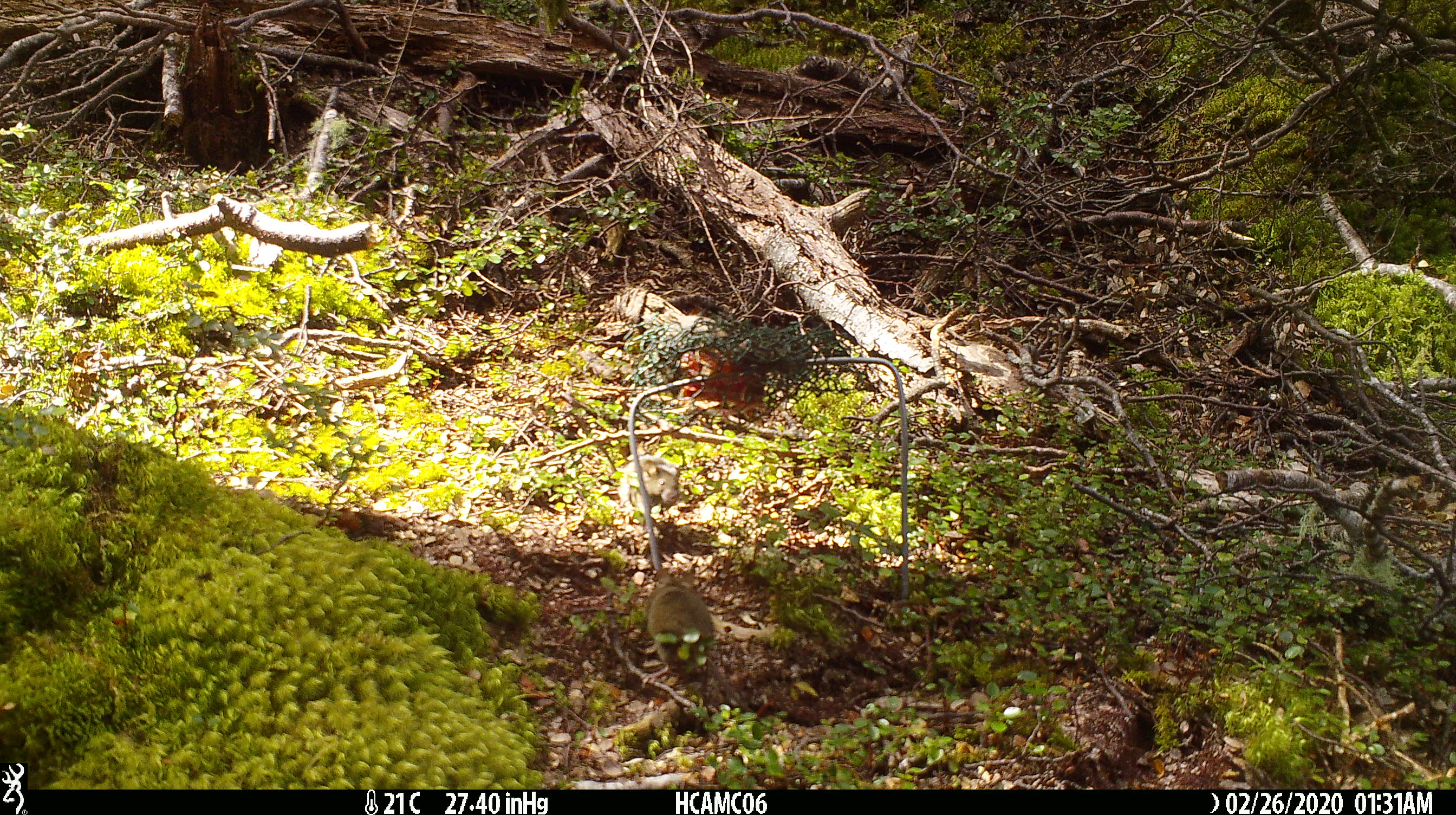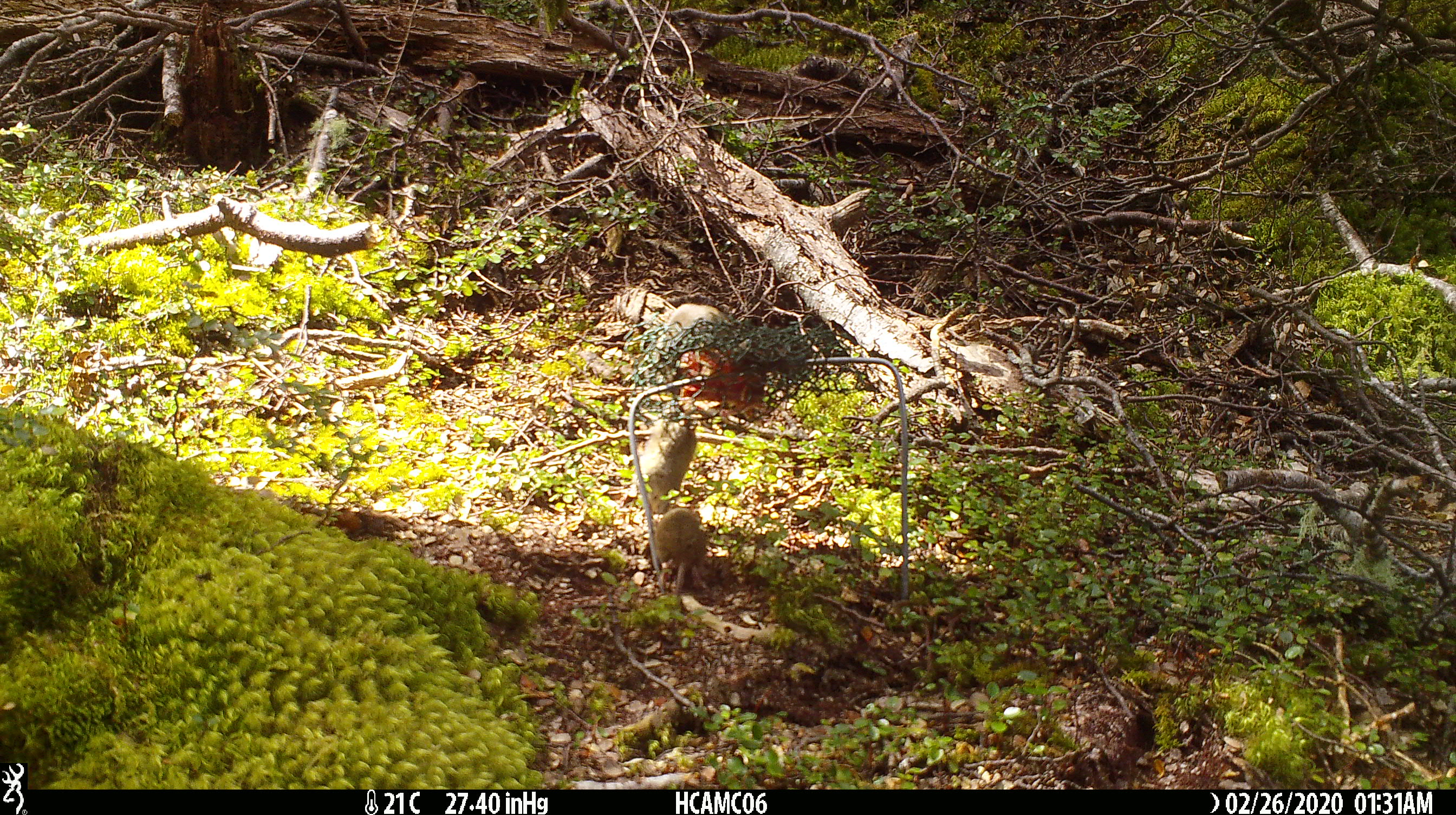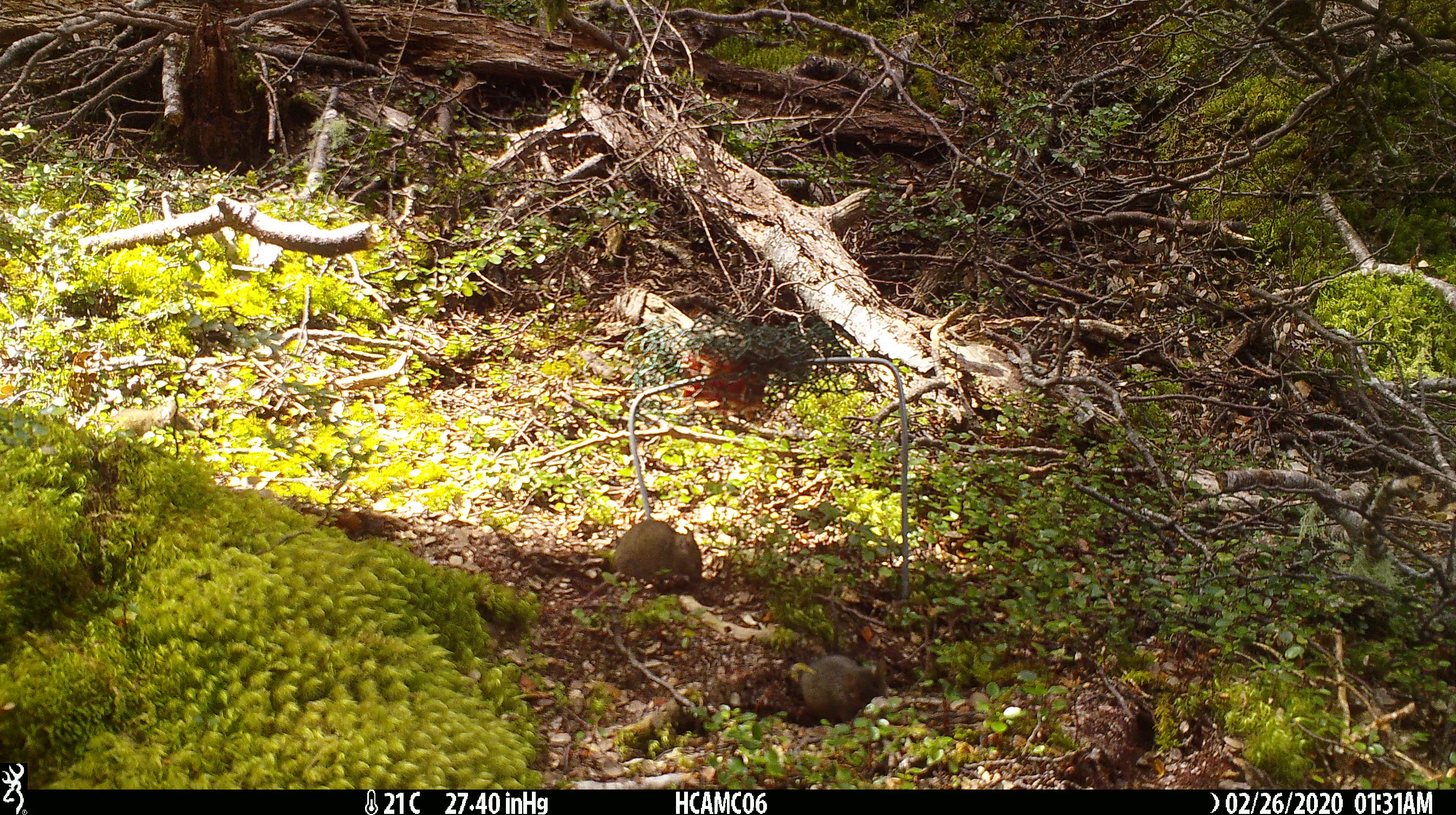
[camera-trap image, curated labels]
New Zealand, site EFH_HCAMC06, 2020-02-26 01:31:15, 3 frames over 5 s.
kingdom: Animalia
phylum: Chordata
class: Mammalia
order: Rodentia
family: Muridae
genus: Mus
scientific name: Mus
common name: mouse